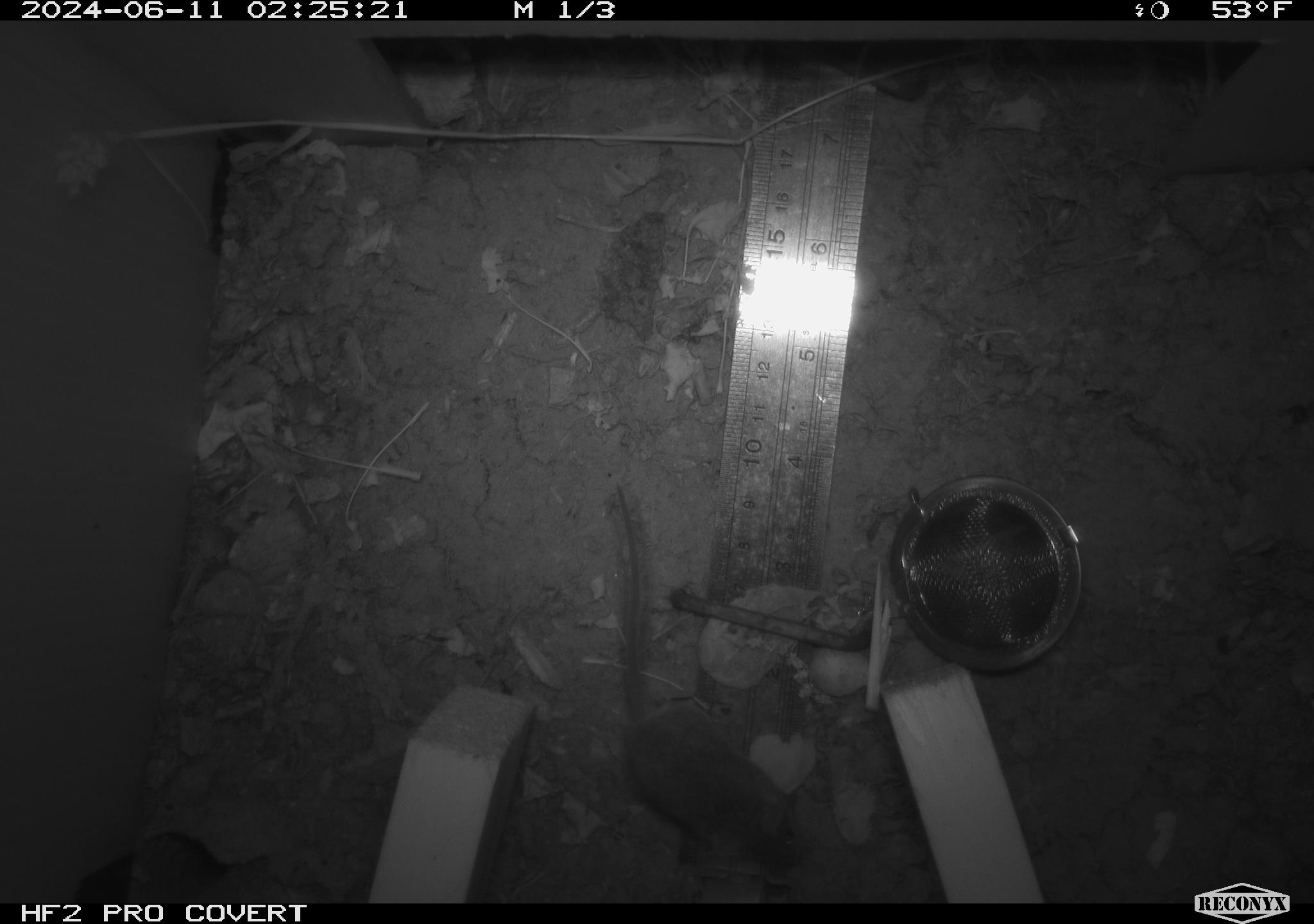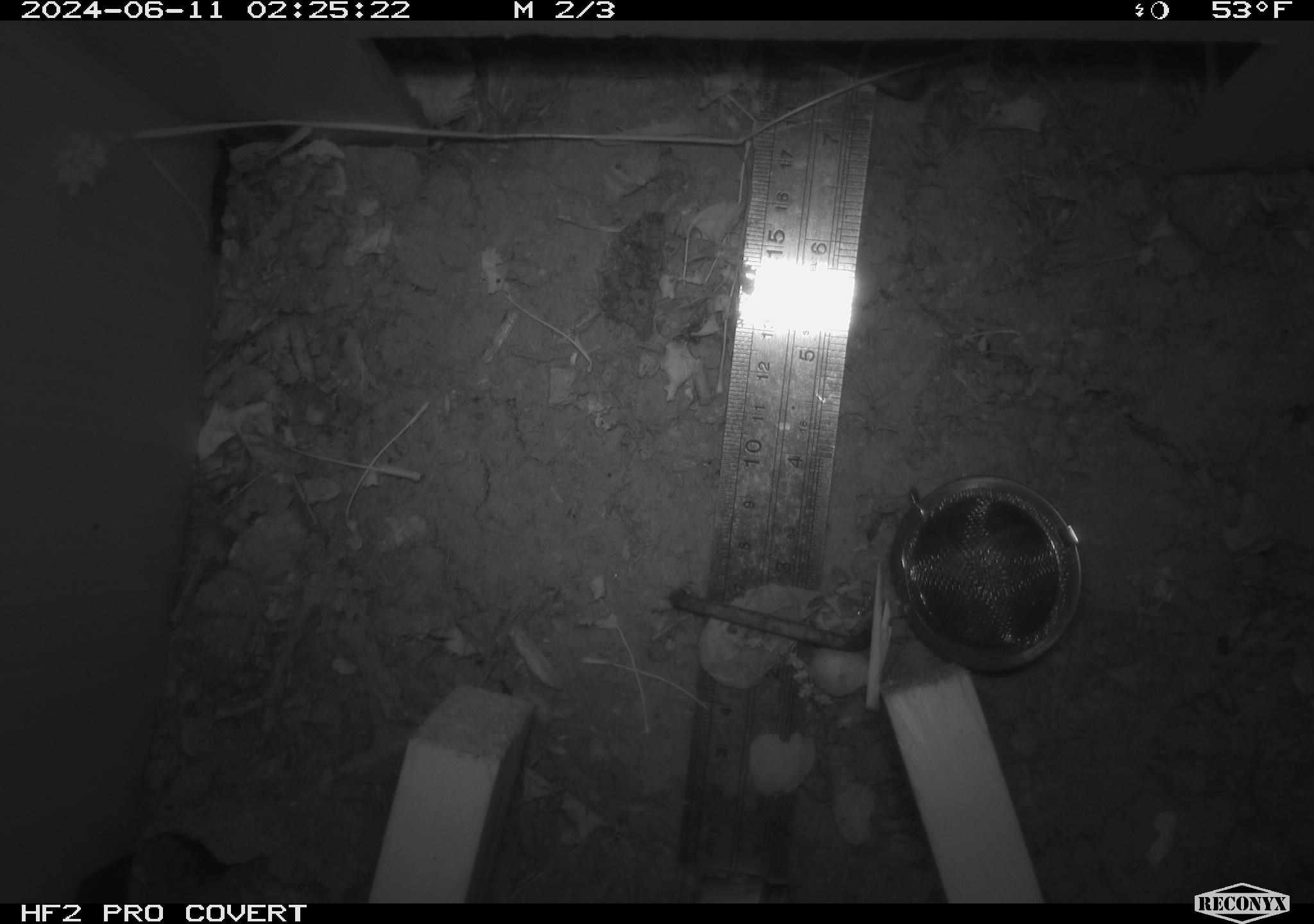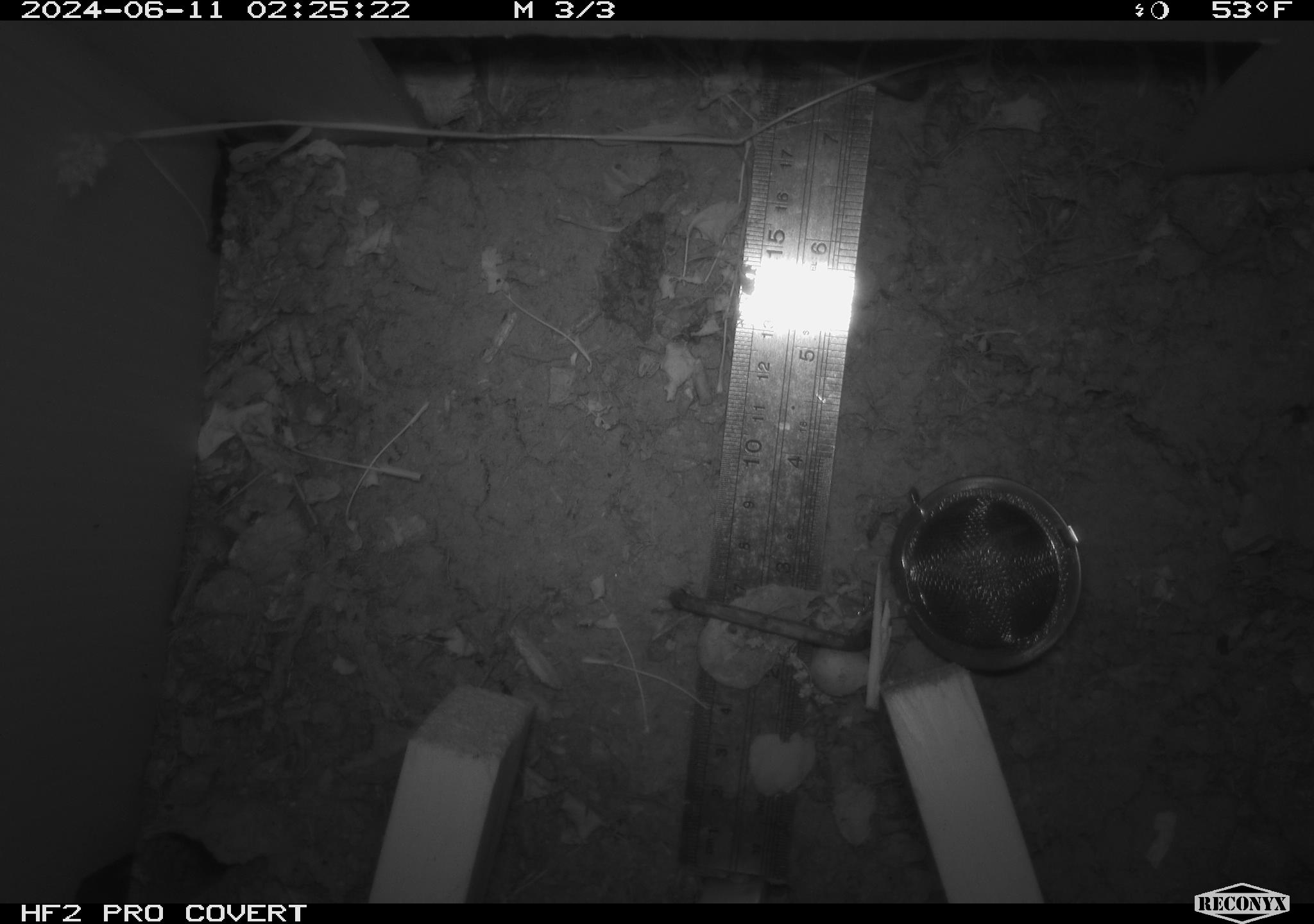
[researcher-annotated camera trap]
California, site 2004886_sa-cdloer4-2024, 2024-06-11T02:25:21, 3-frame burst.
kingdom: Animalia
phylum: Chordata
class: Mammalia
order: Rodentia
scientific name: Rodentia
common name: rodent